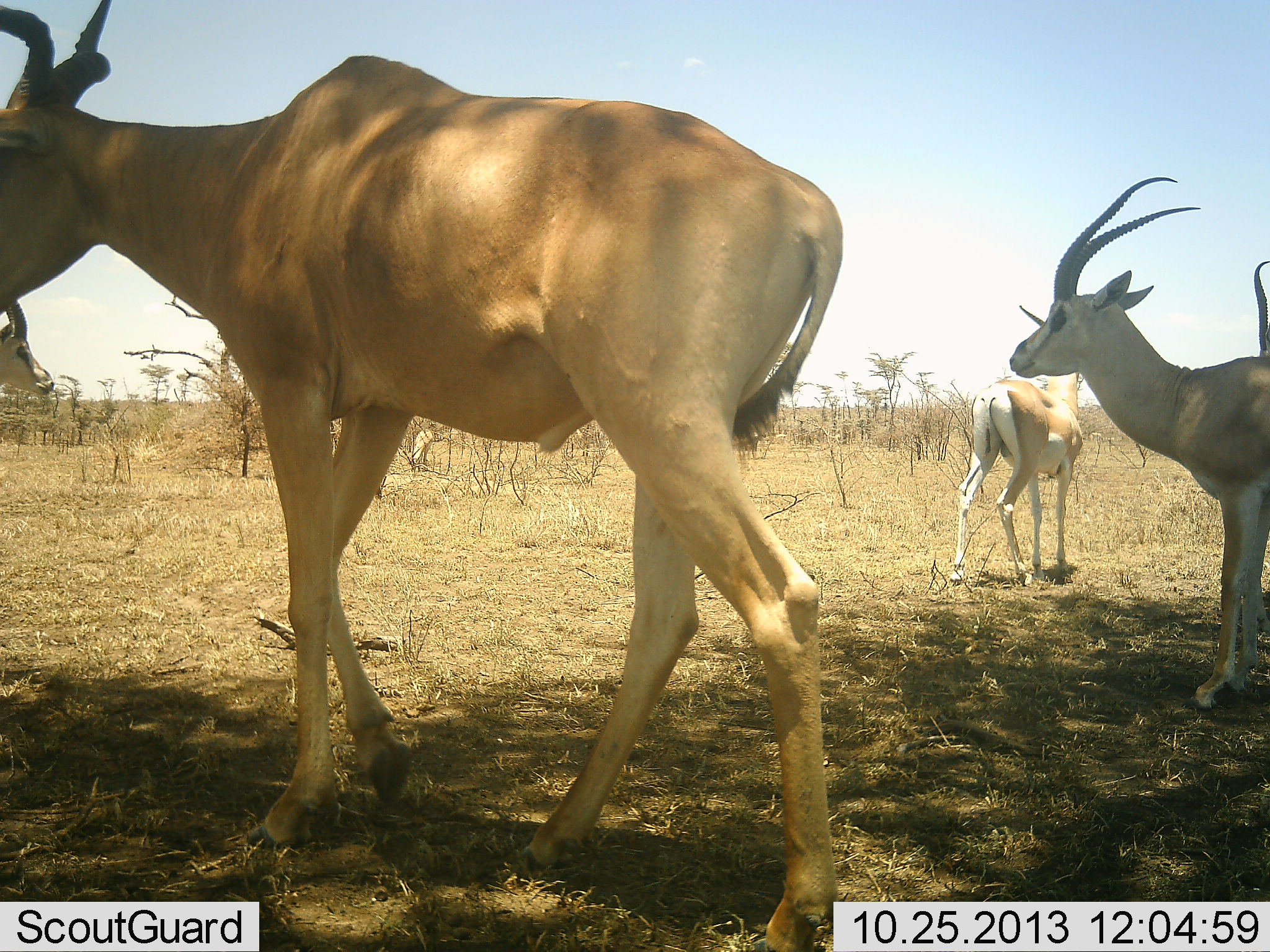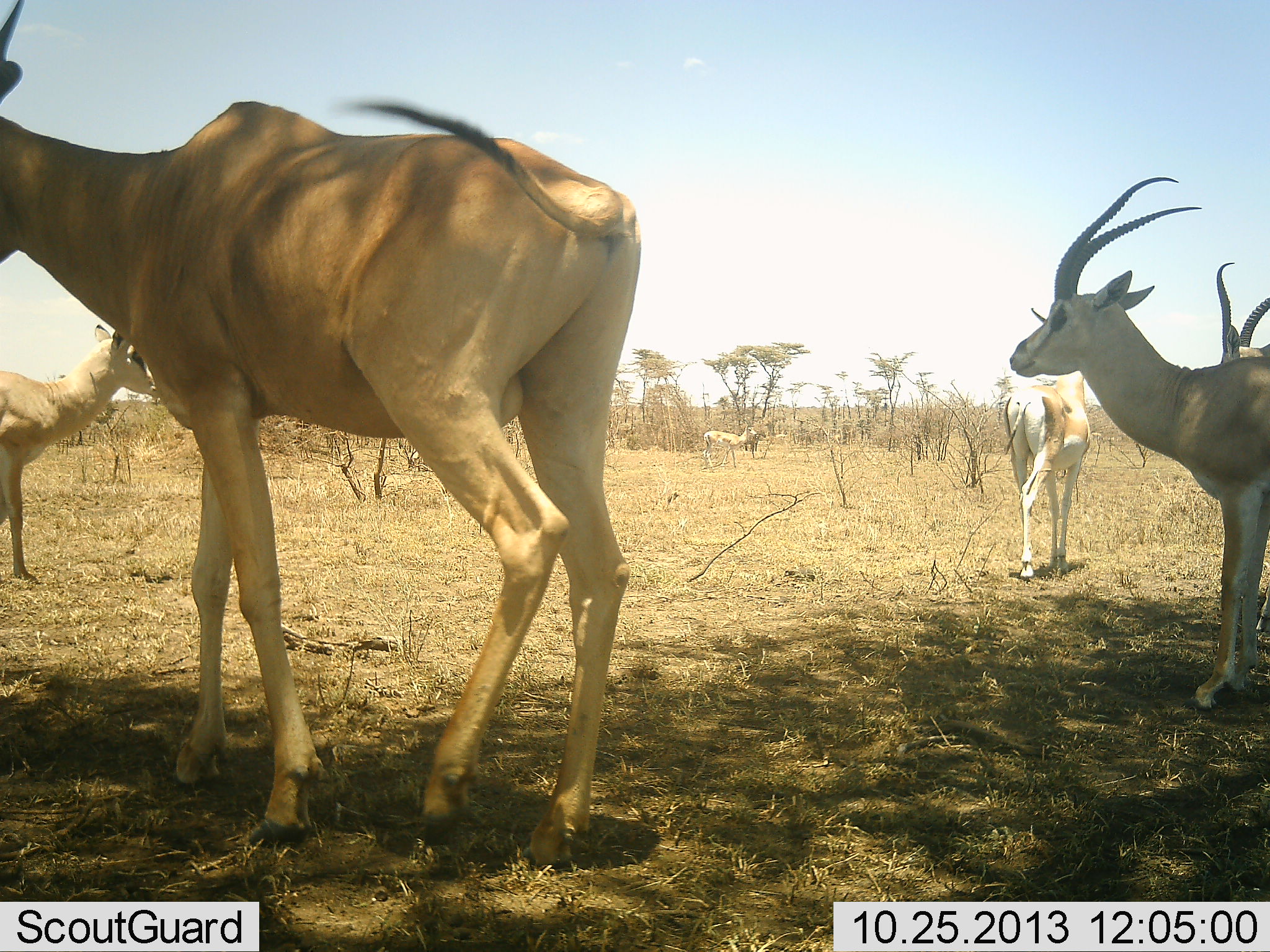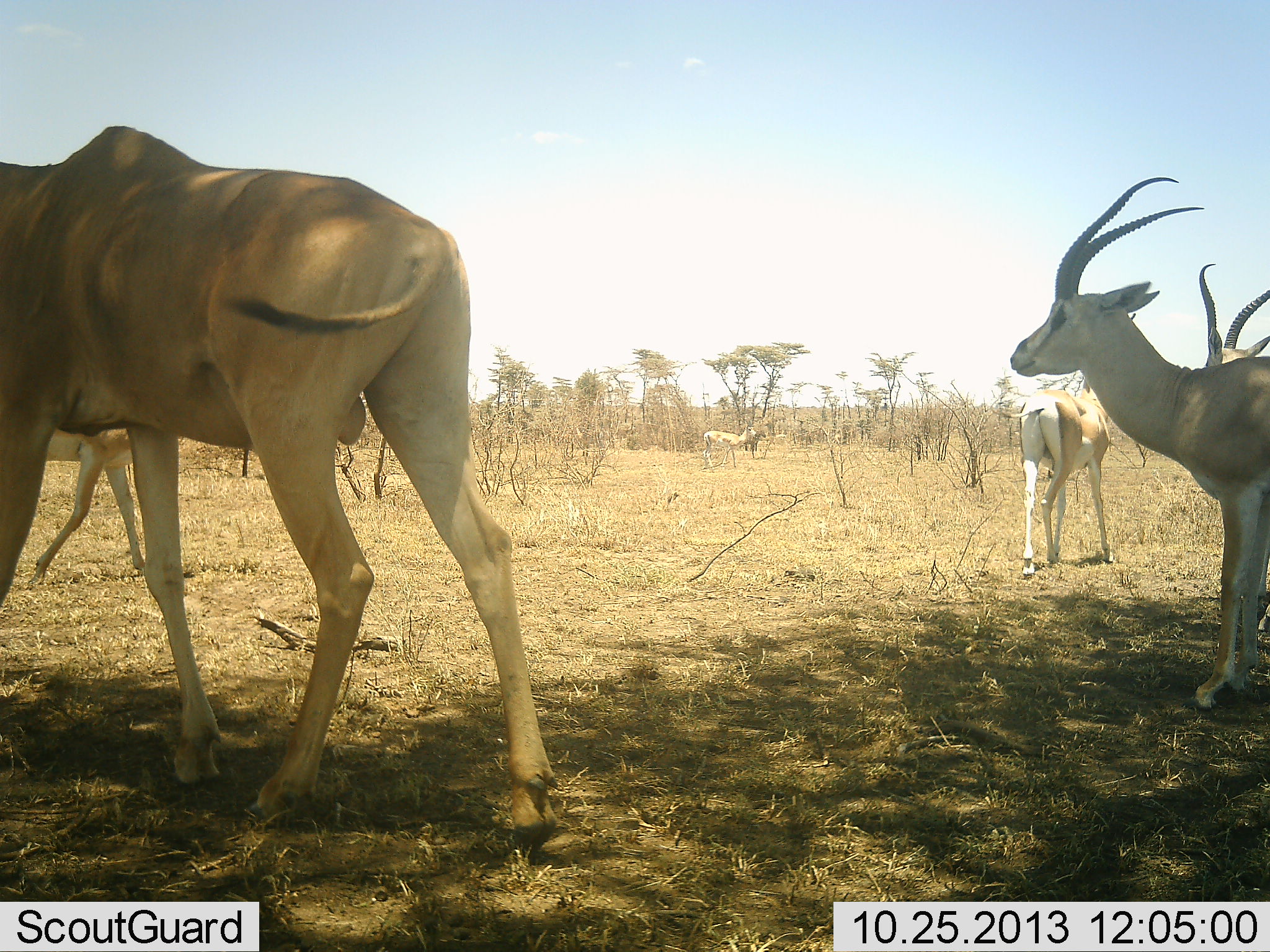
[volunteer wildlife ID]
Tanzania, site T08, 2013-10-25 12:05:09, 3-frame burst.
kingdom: Animalia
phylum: Chordata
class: Mammalia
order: Artiodactyla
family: Bovidae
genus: Nanger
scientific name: Nanger granti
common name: grant's gazelle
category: gazellegrants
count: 5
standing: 86%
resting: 8%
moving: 56%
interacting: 0%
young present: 0%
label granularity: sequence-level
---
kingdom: Animalia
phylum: Chordata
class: Mammalia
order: Artiodactyla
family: Bovidae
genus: Alcelaphus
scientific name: Alcelaphus buselaphus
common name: hartebeest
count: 1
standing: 9%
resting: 0%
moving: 91%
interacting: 0%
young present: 0%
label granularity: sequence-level